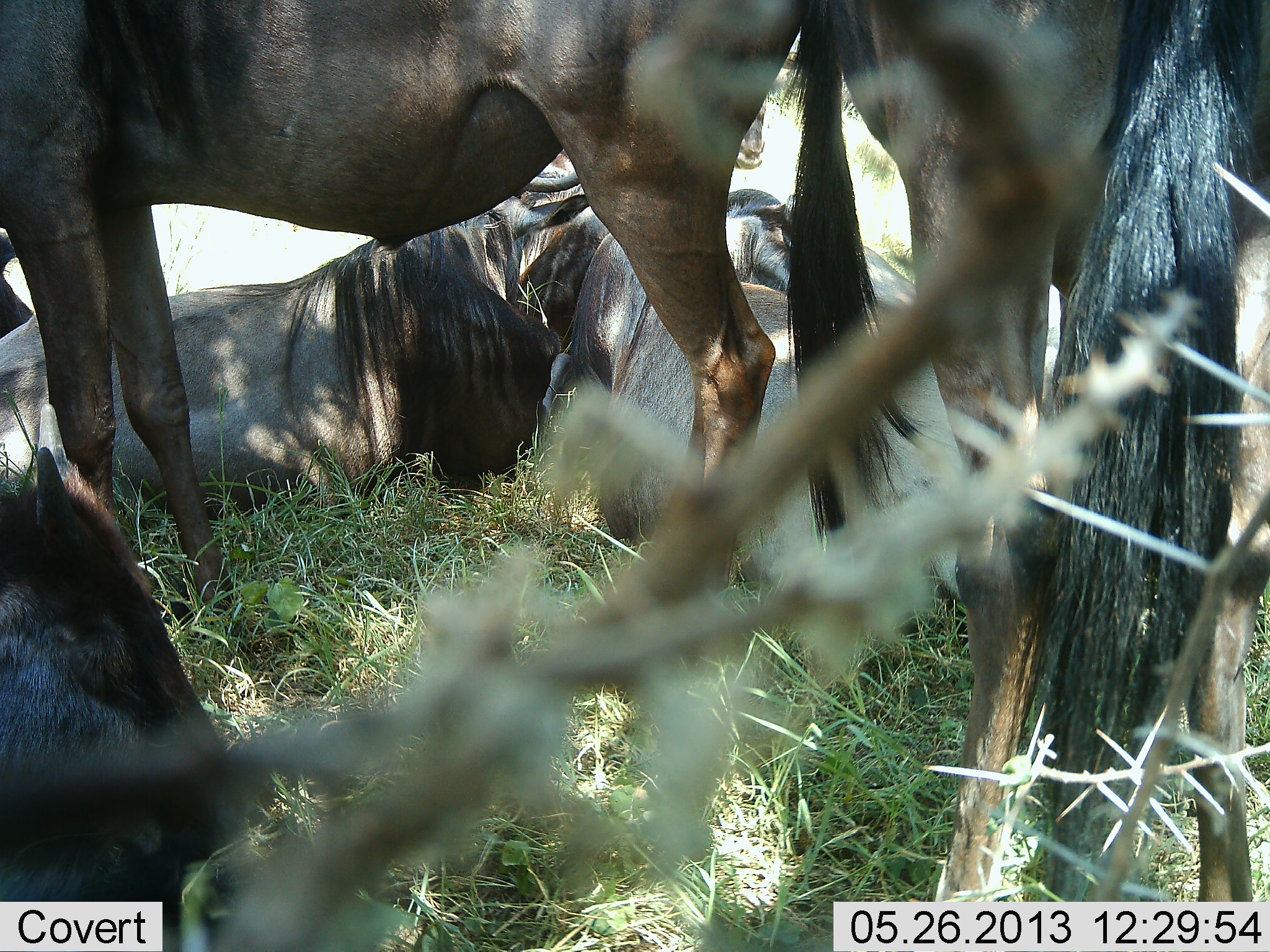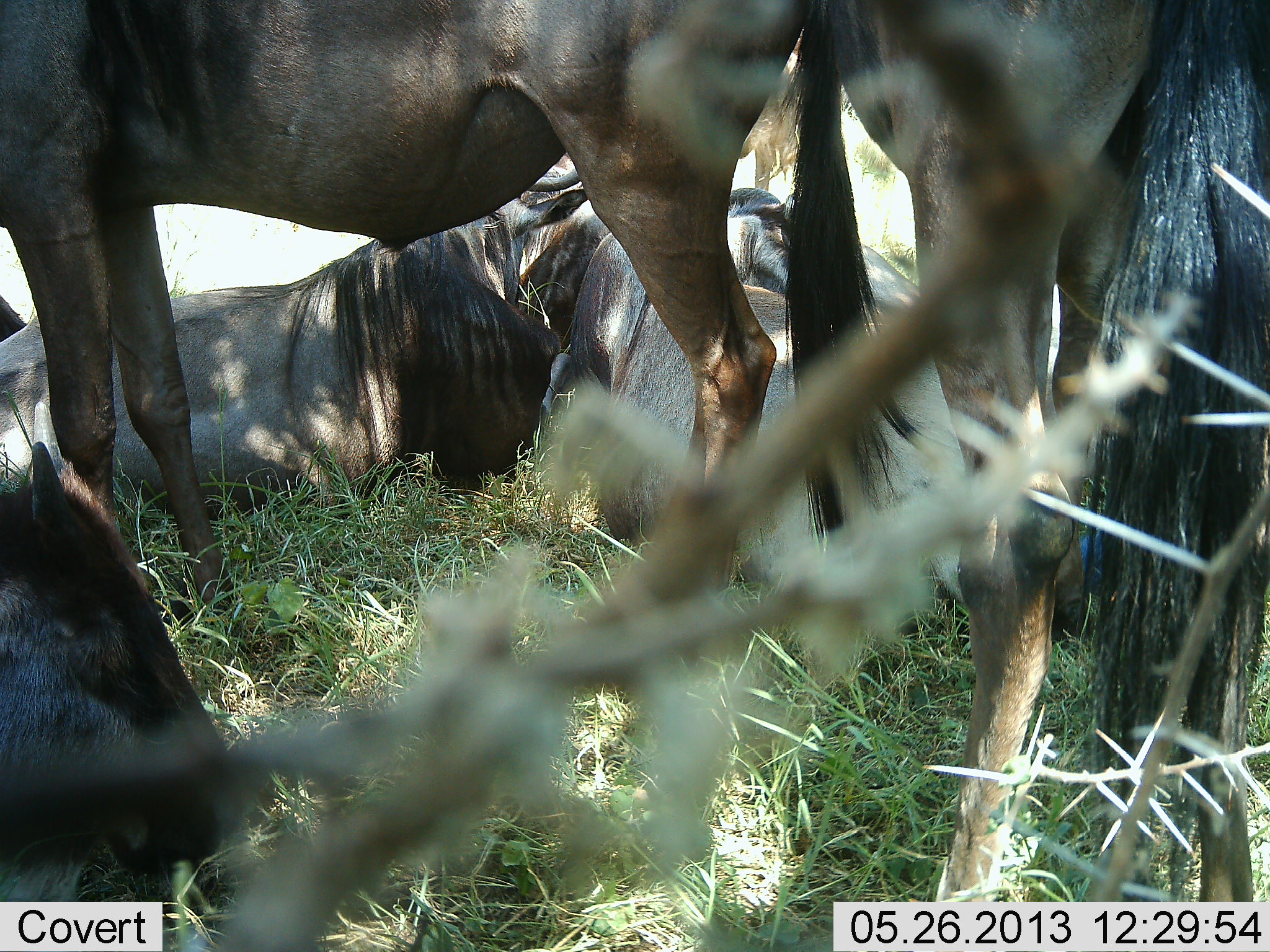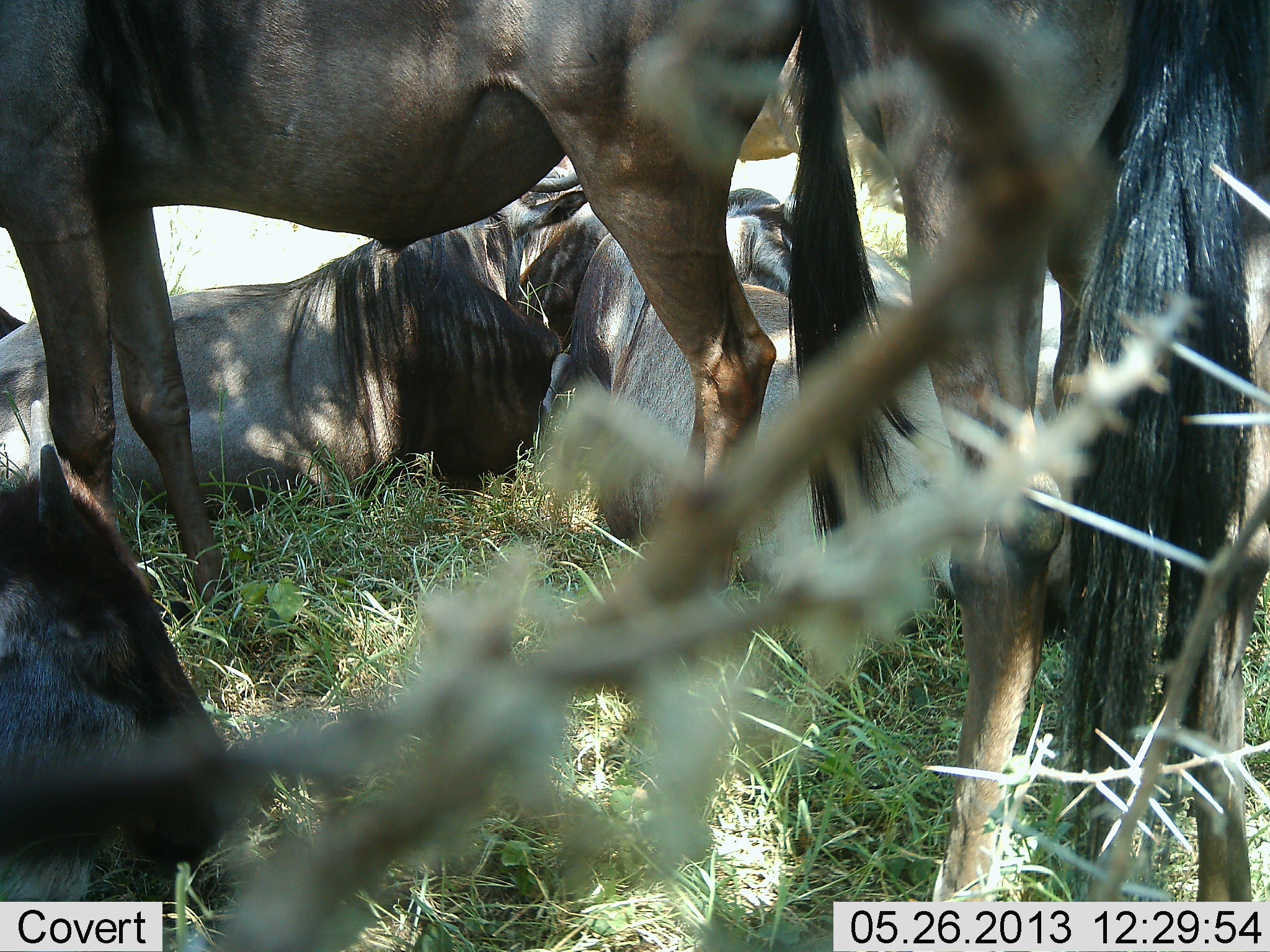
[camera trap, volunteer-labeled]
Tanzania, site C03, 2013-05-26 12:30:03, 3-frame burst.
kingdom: Animalia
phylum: Chordata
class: Mammalia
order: Artiodactyla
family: Bovidae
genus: Connochaetes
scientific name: Connochaetes taurinus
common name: blue wildebeest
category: wildebeest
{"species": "wildebeest (blue wildebeest) (Connochaetes taurinus)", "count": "5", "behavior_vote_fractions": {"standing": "77%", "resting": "85%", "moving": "4%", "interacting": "8%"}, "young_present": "27%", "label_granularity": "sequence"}